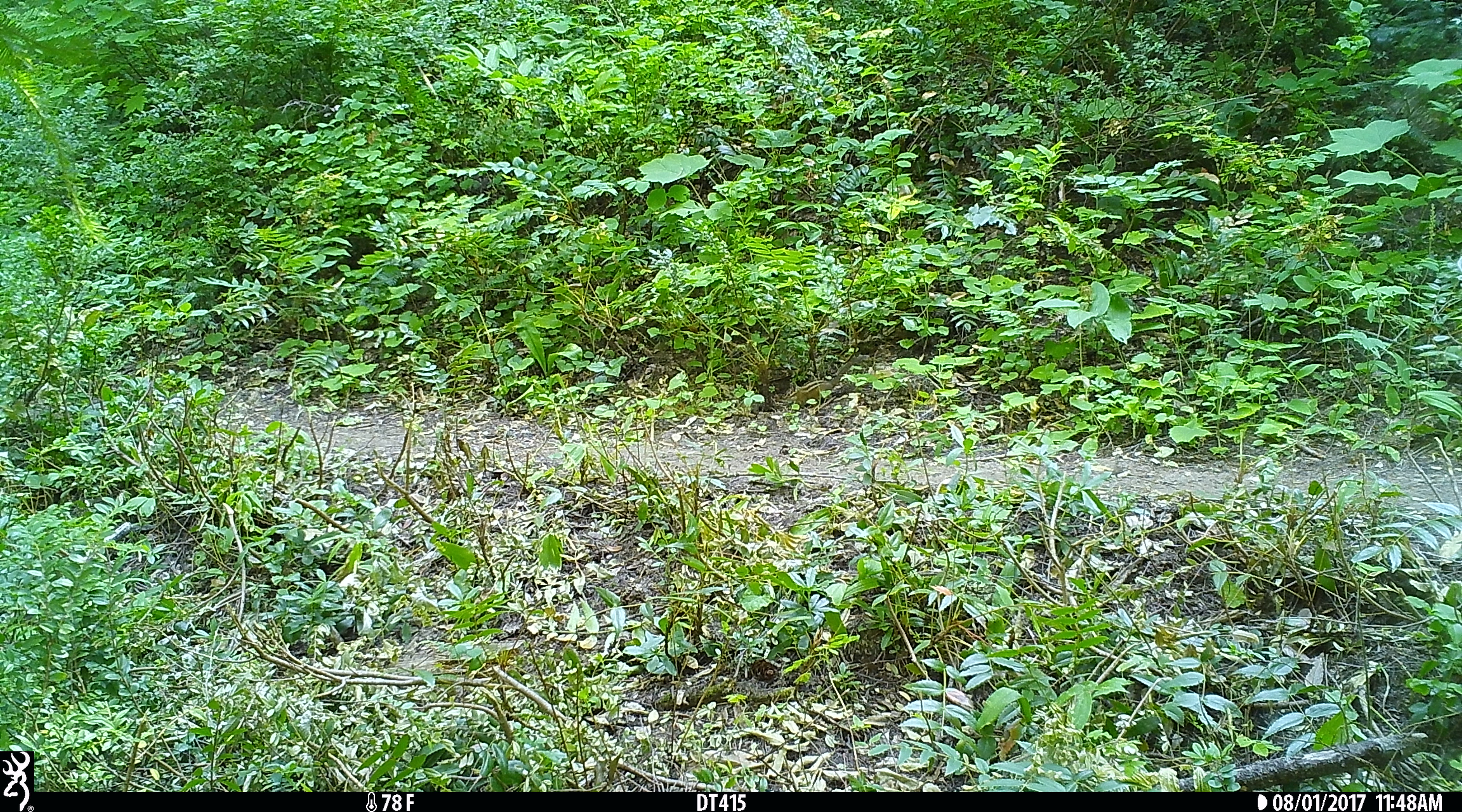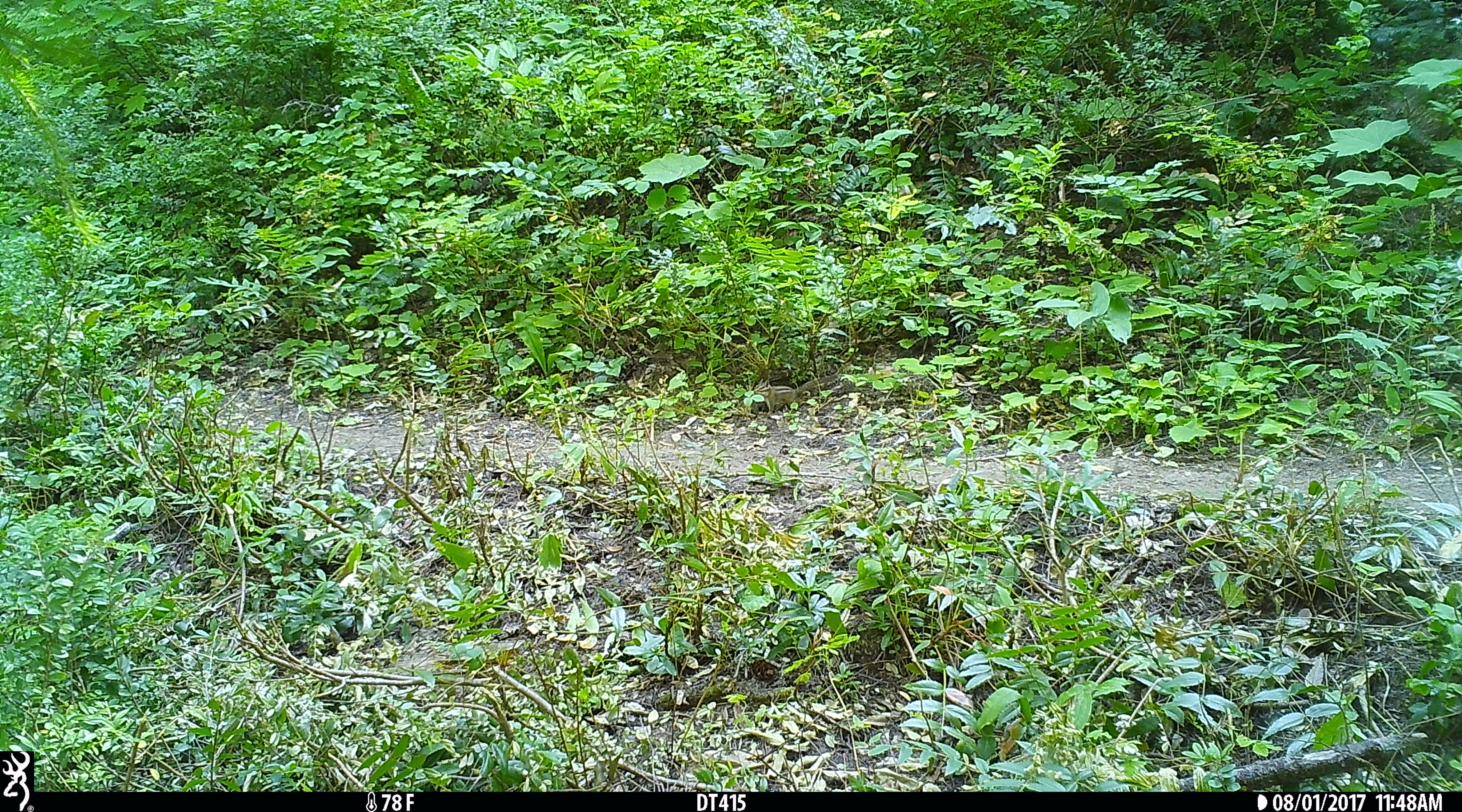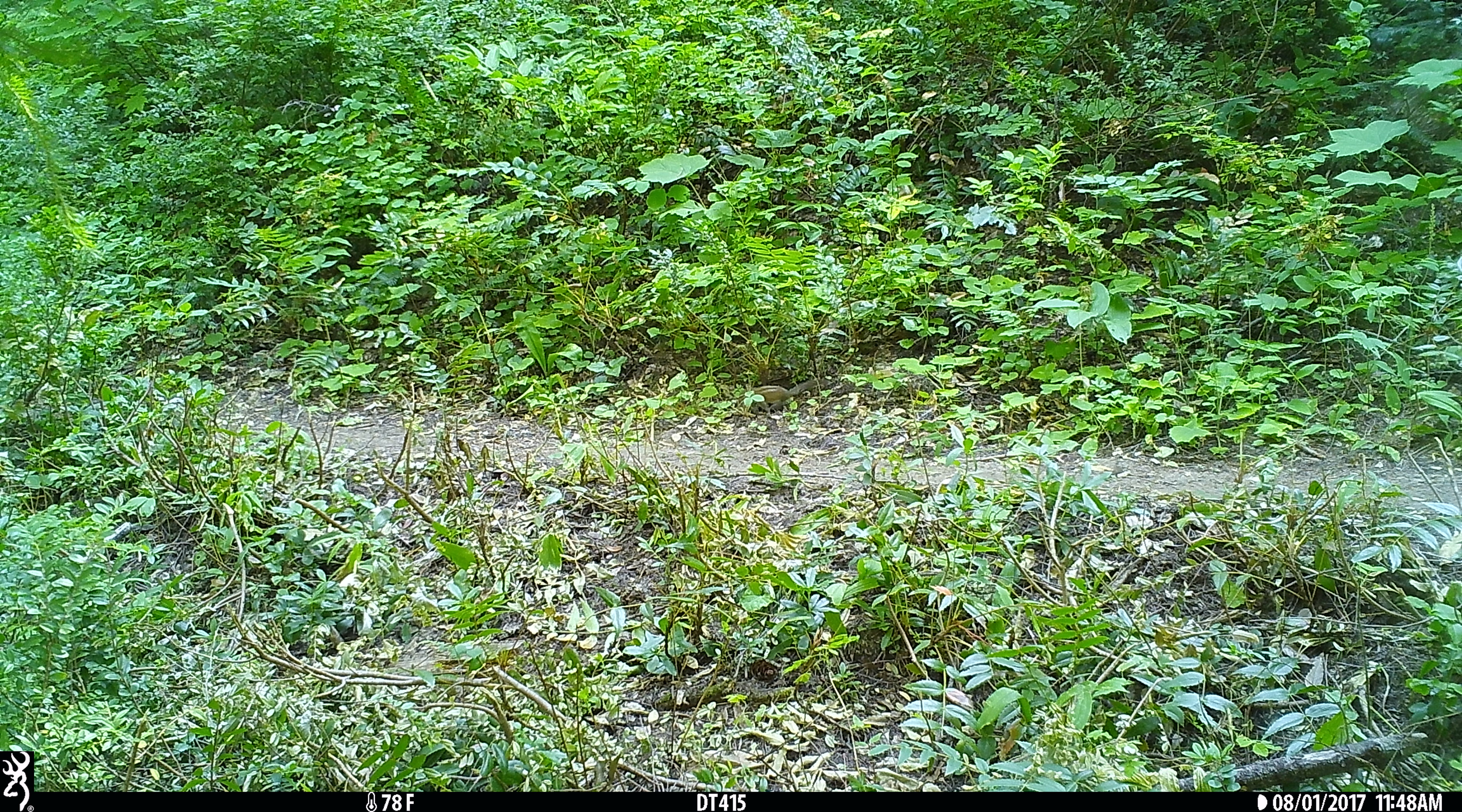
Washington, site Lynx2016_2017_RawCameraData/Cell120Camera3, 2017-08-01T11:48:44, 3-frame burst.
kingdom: Animalia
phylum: Chordata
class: Mammalia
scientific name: Mammalia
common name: small mammal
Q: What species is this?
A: Small mammal (Mammalia).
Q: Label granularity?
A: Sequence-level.